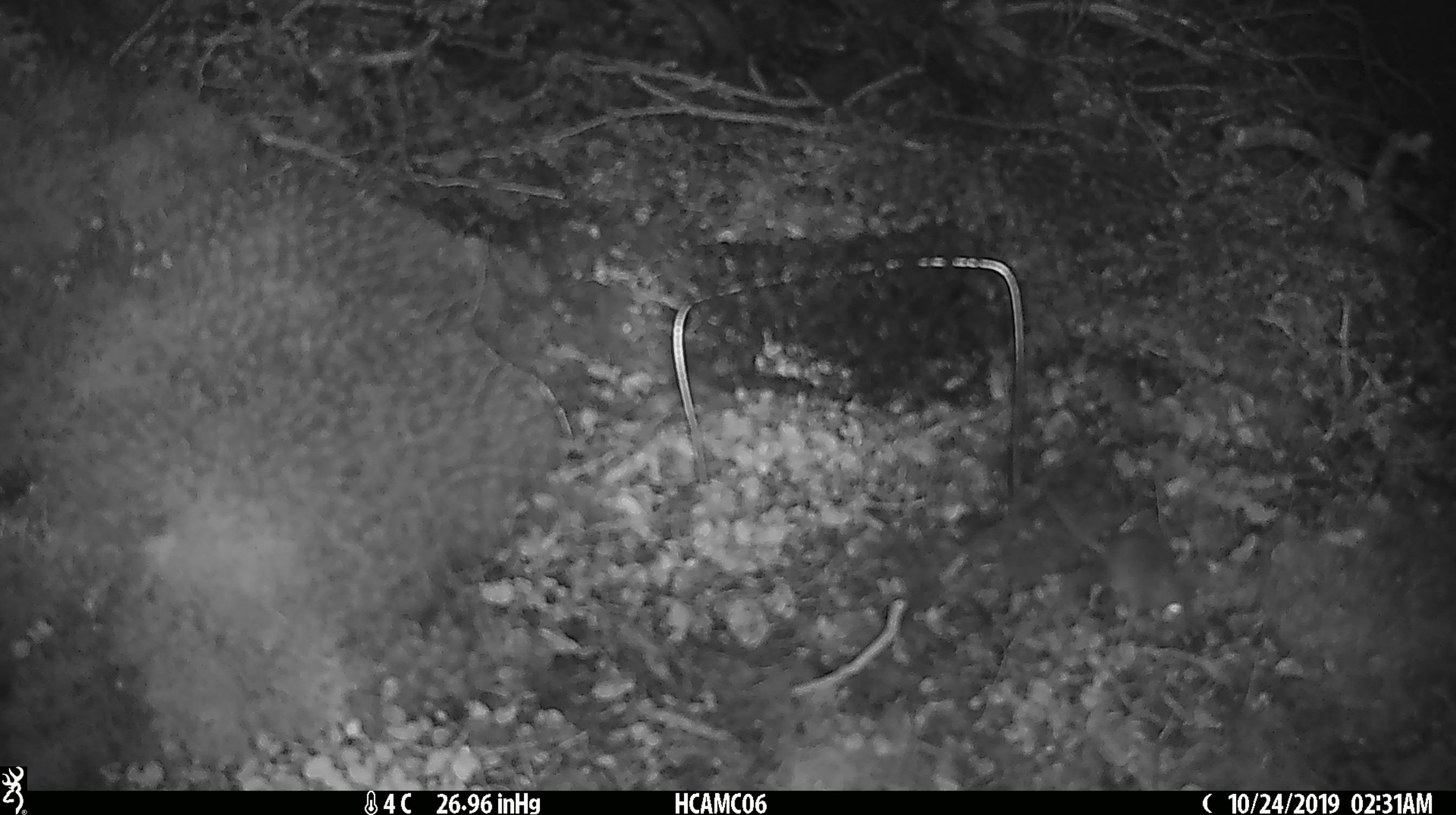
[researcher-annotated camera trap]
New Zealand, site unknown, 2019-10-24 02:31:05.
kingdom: Animalia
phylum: Chordata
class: Mammalia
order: Rodentia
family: Muridae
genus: Mus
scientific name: Mus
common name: mouse